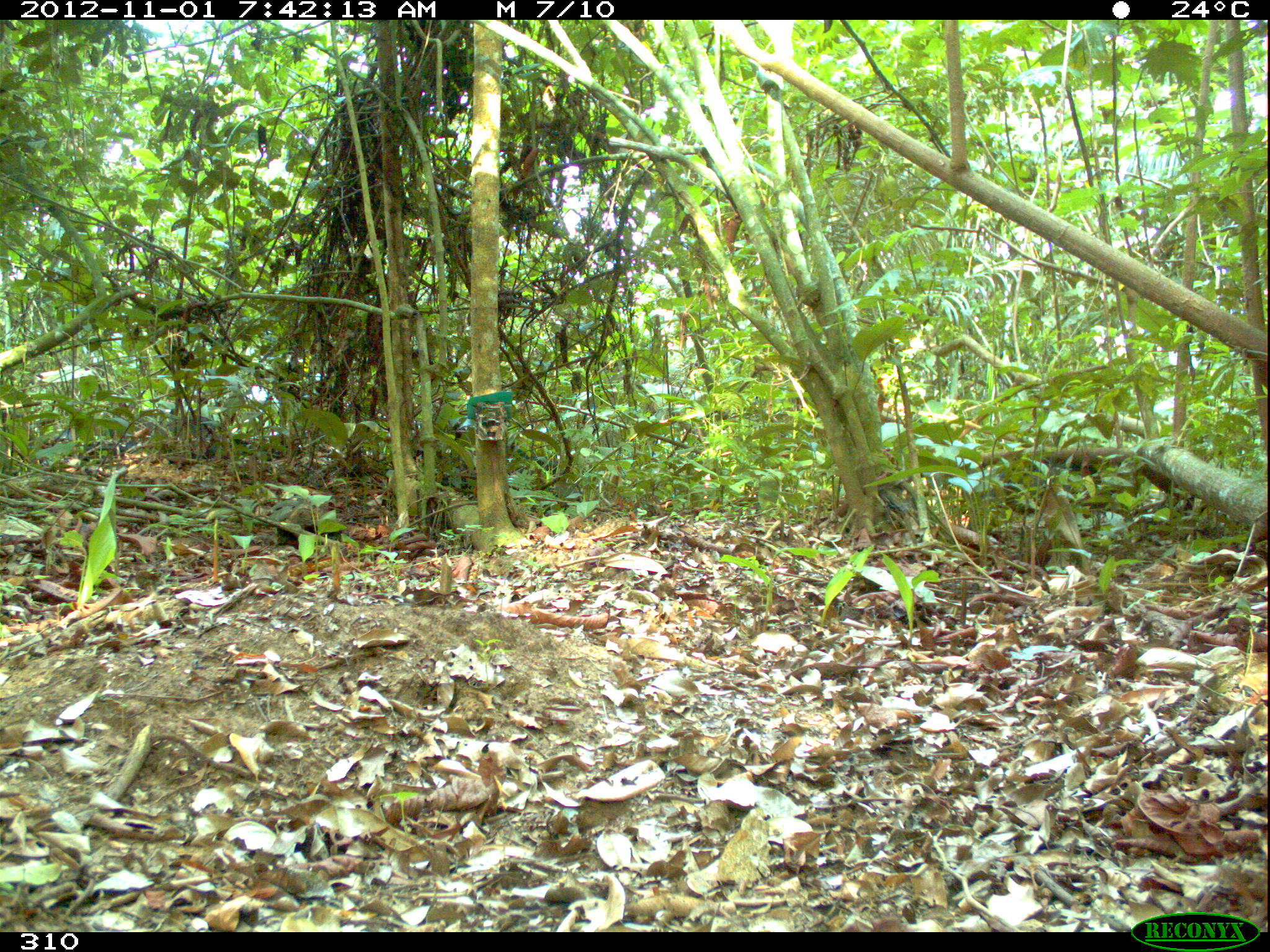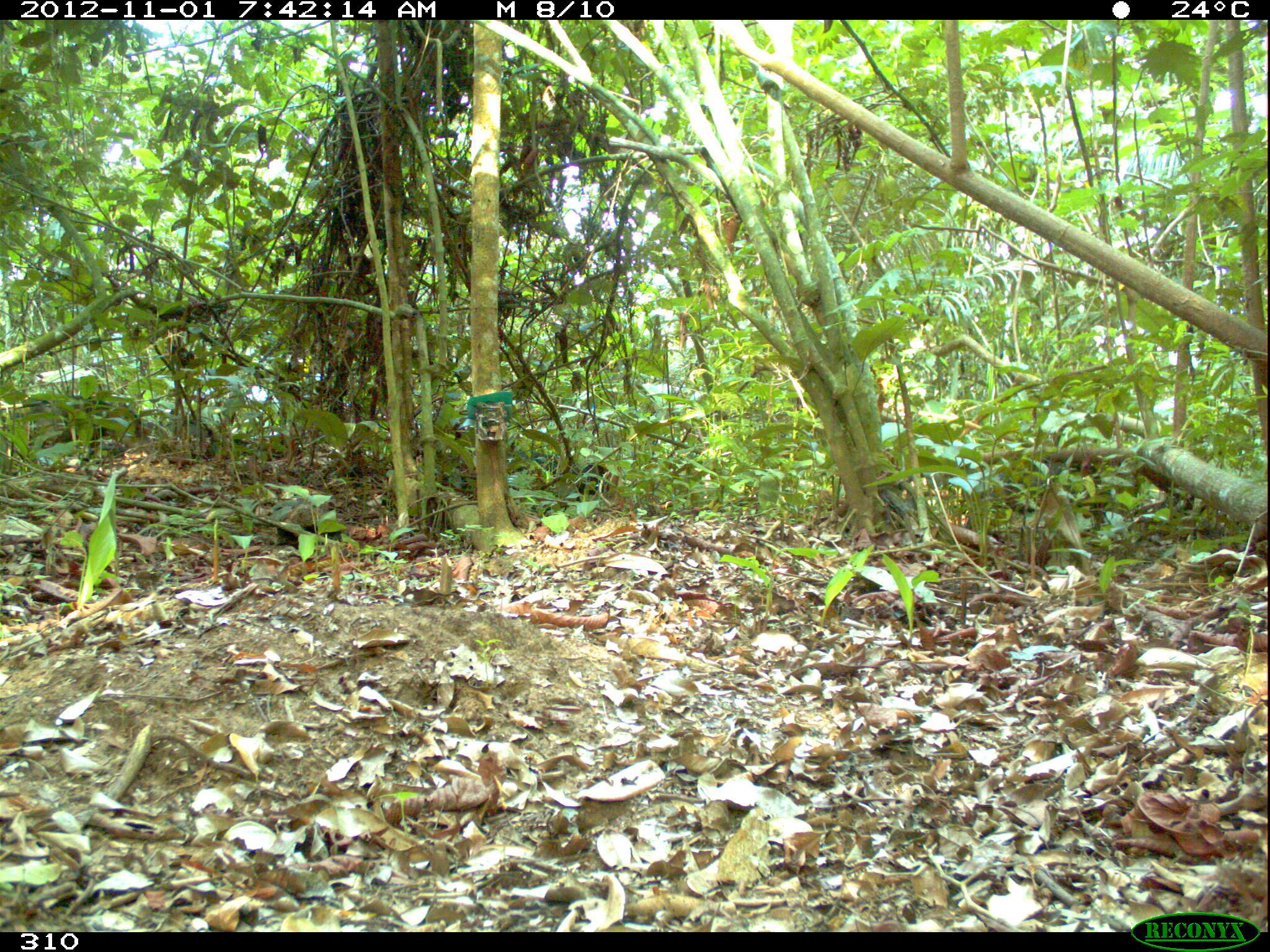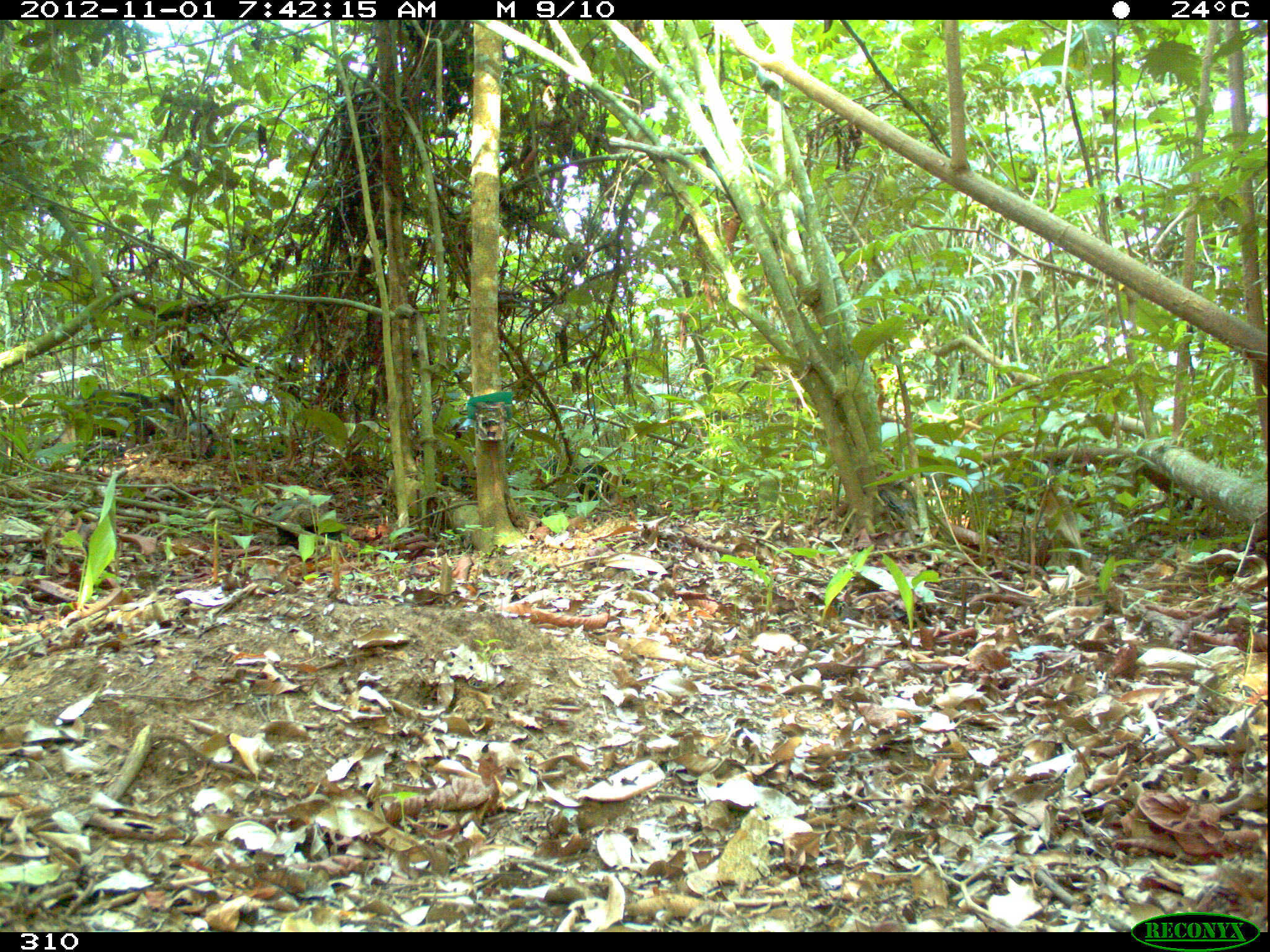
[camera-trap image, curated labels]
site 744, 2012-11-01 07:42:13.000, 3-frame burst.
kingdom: Animalia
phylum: Chordata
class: Mammalia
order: Artiodactyla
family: Tayassuidae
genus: Tayassu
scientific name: Tayassu pecari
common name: white-lipped peccary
Tayassu pecari (white-lipped peccary).